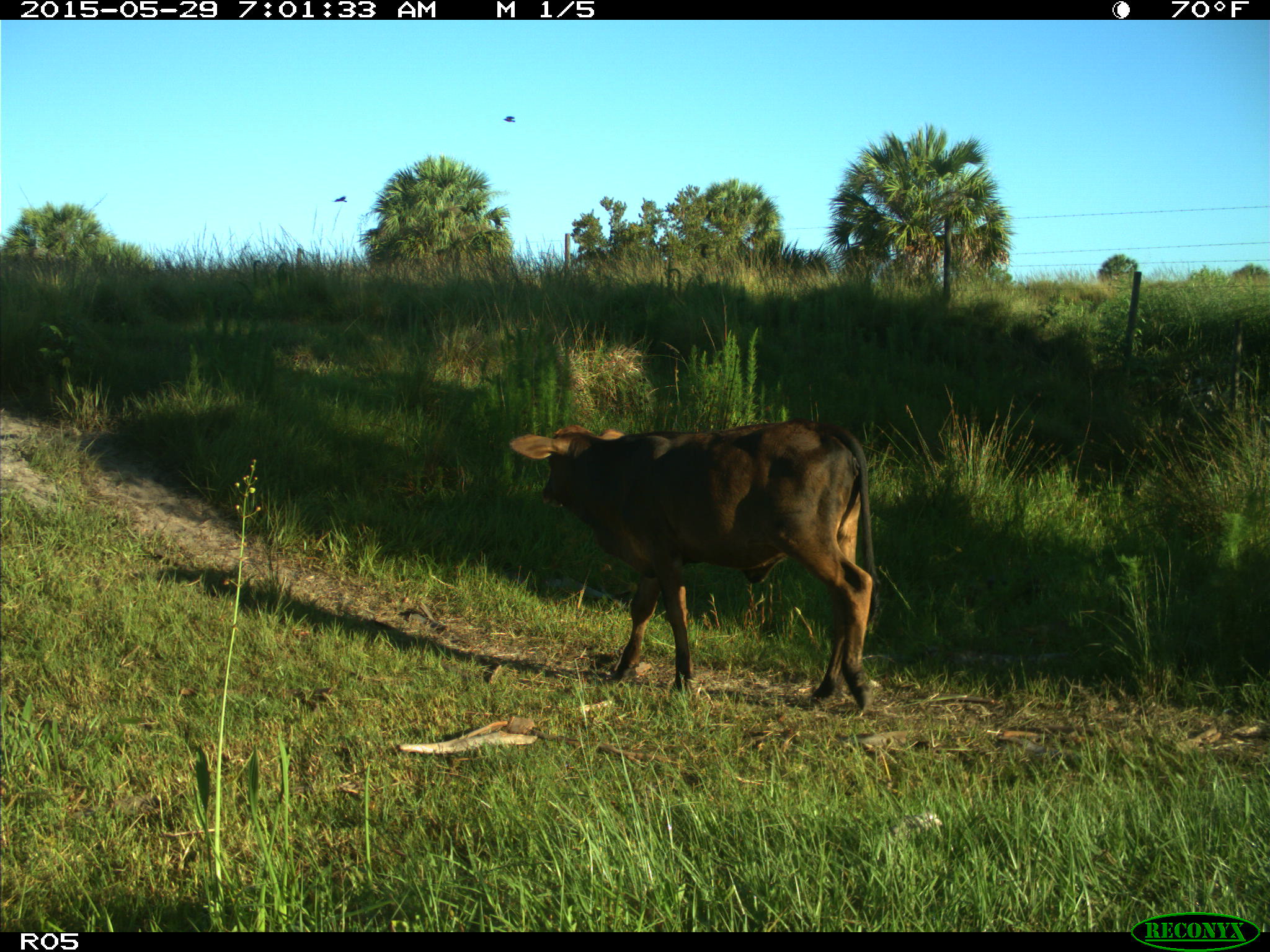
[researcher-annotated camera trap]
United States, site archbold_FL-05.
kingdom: Animalia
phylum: Chordata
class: Mammalia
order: Artiodactyla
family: Bovidae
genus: Bos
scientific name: Bos taurus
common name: domestic cow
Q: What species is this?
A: Bos taurus (domestic cow).